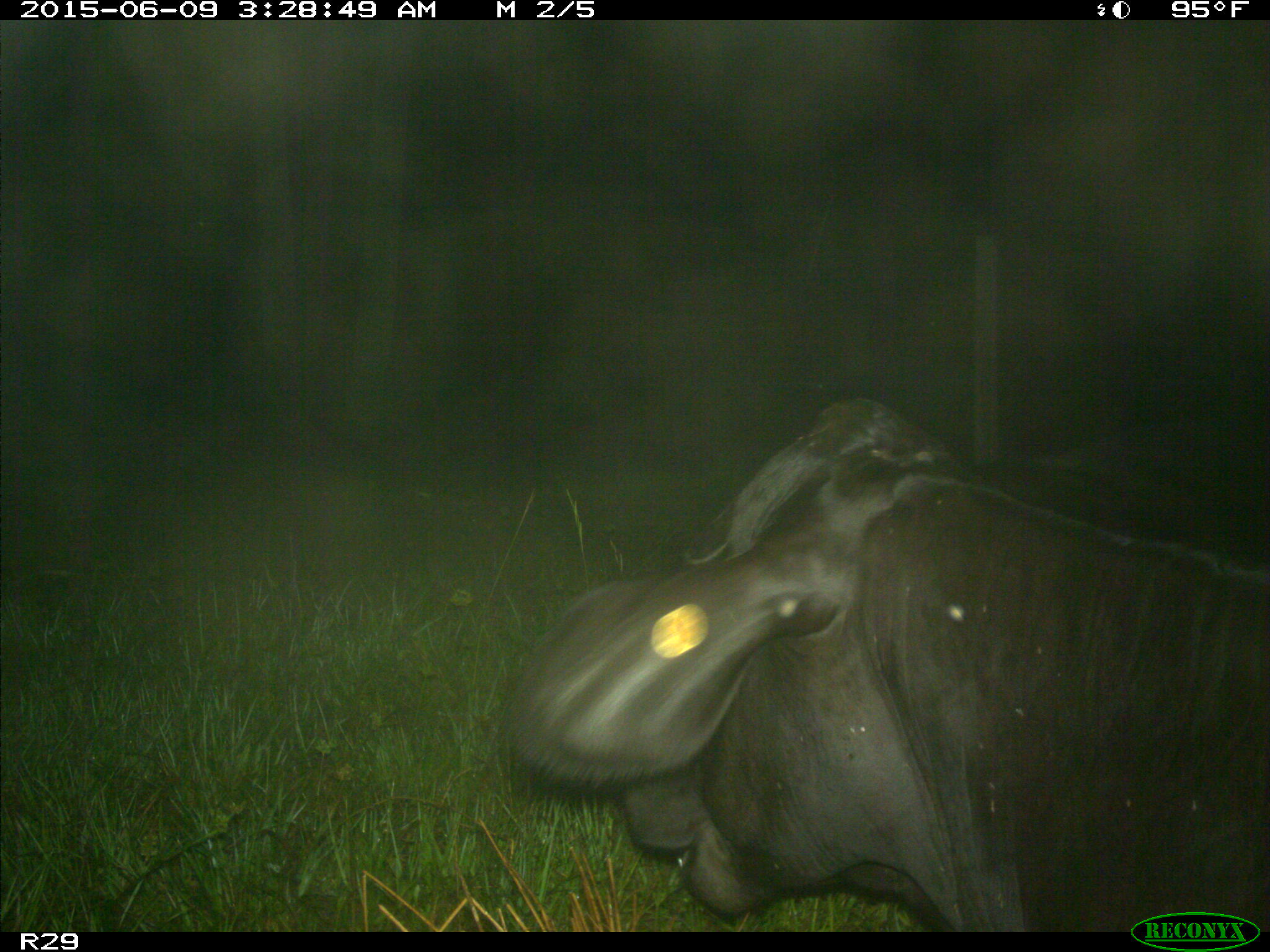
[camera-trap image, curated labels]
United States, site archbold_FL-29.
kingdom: Animalia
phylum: Chordata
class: Mammalia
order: Artiodactyla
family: Bovidae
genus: Bos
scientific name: Bos taurus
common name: domestic cow